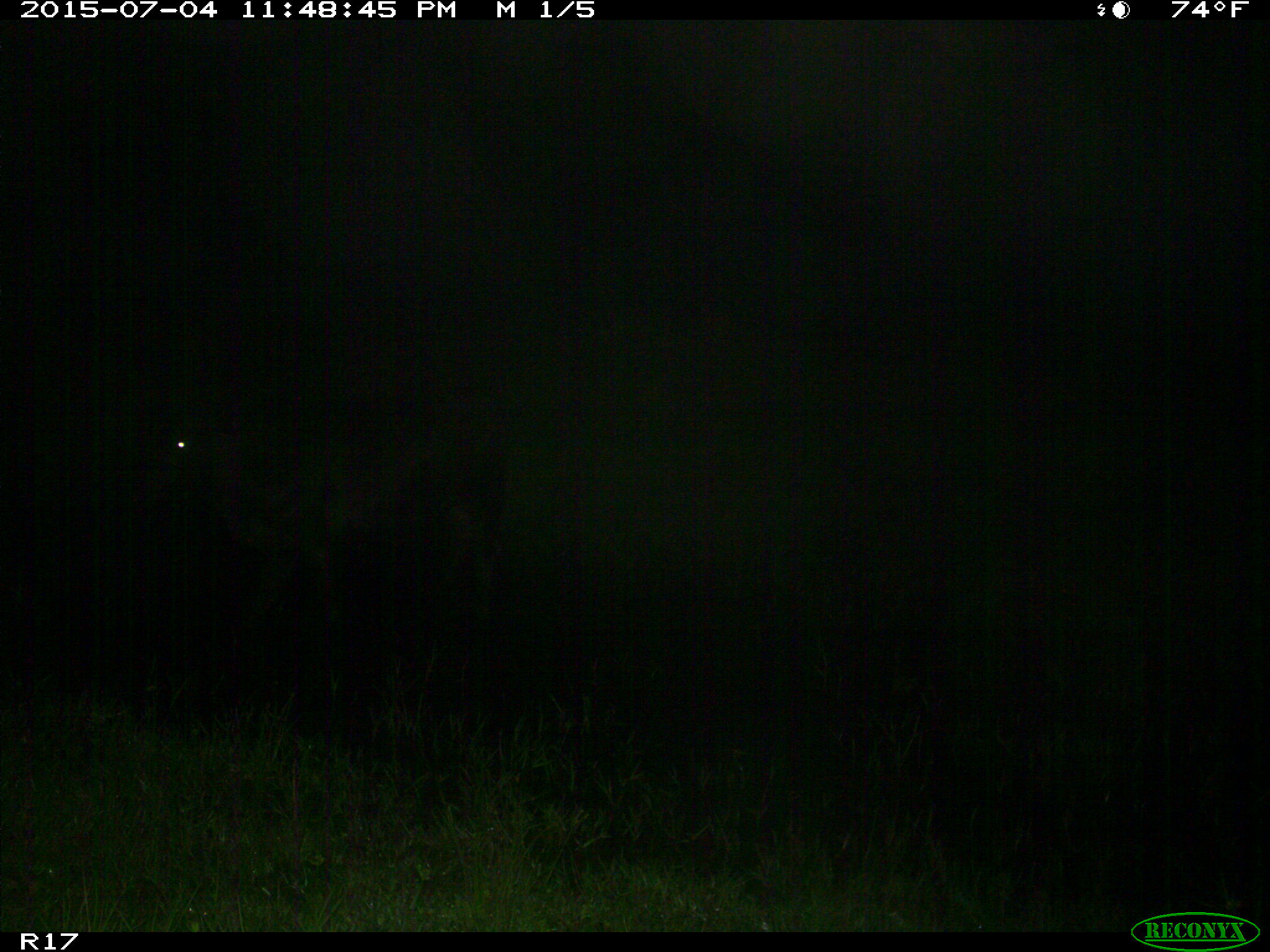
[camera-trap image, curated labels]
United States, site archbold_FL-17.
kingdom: Animalia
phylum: Chordata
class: Mammalia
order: Artiodactyla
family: Bovidae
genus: Bos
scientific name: Bos taurus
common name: domestic cow